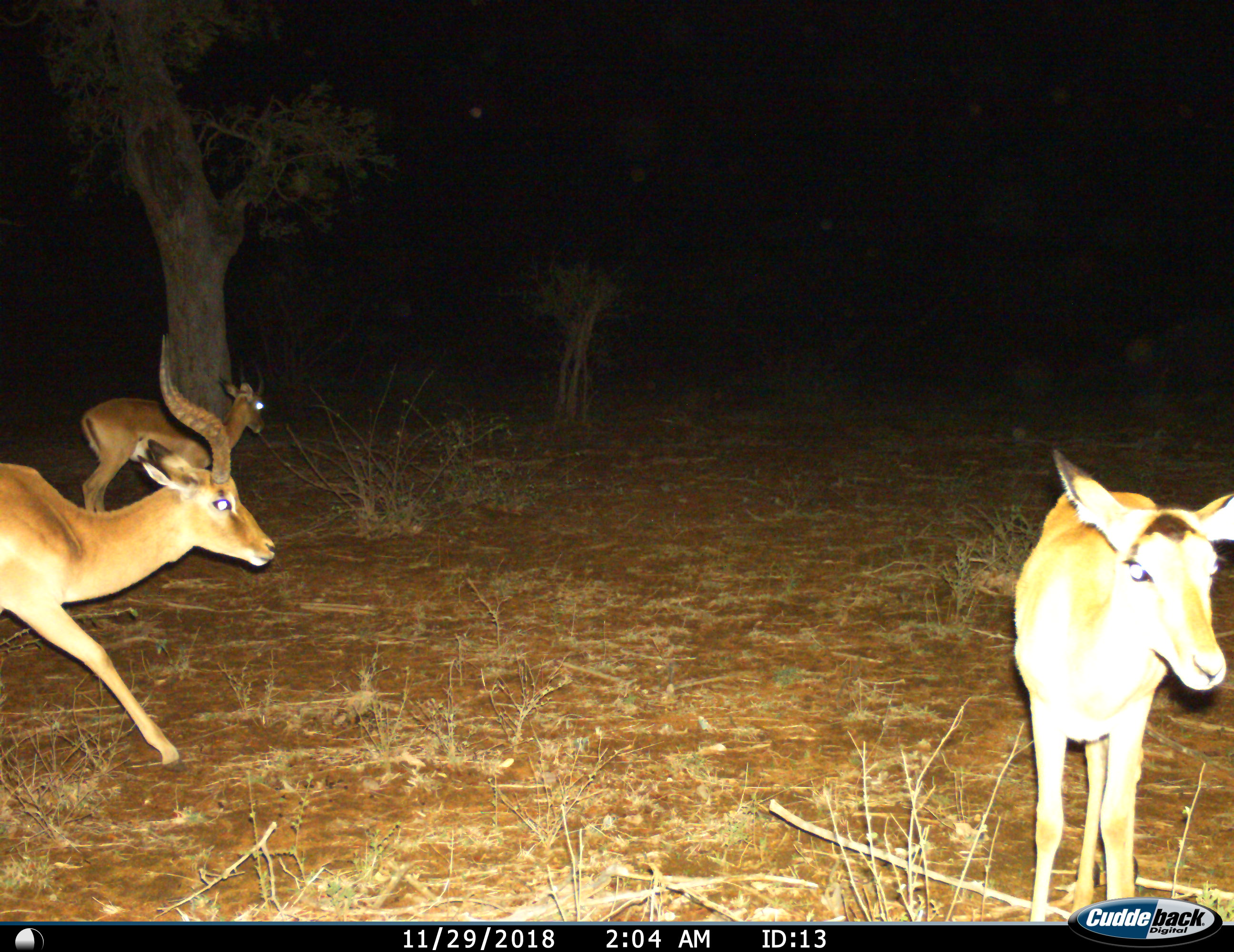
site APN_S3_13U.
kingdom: Animalia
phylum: Chordata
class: Mammalia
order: Artiodactyla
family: Bovidae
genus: Aepyceros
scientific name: Aepyceros melampus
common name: impala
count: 3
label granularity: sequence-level